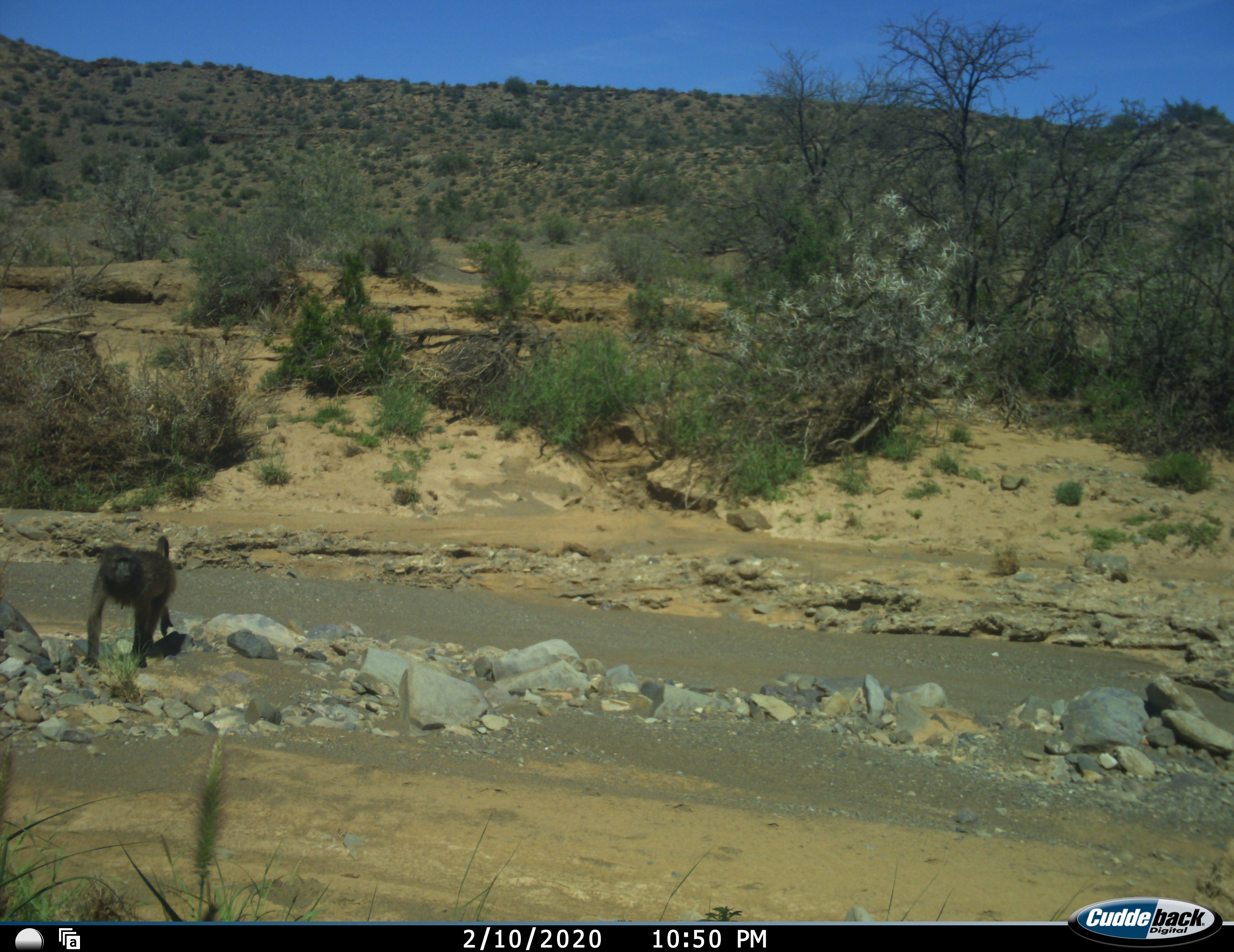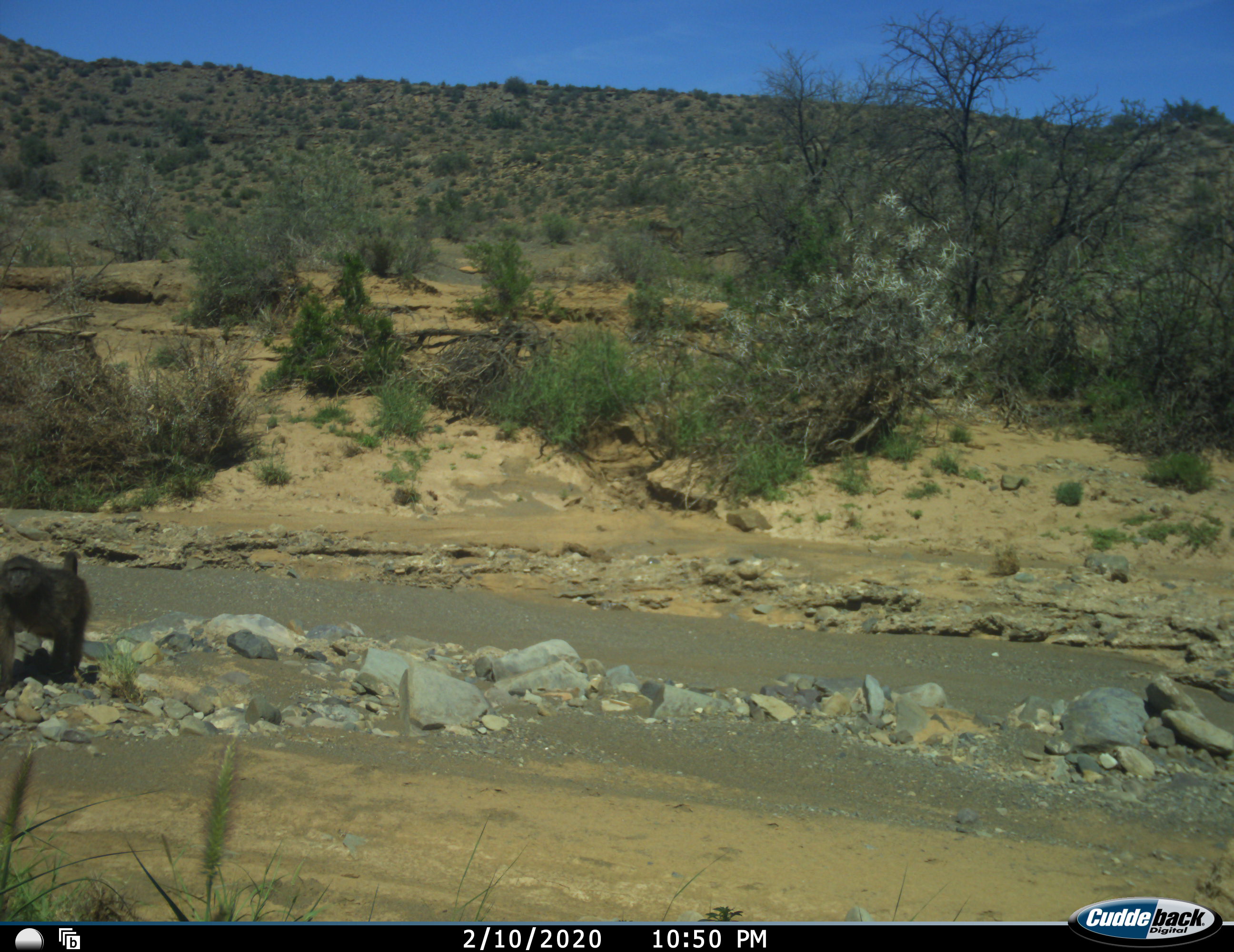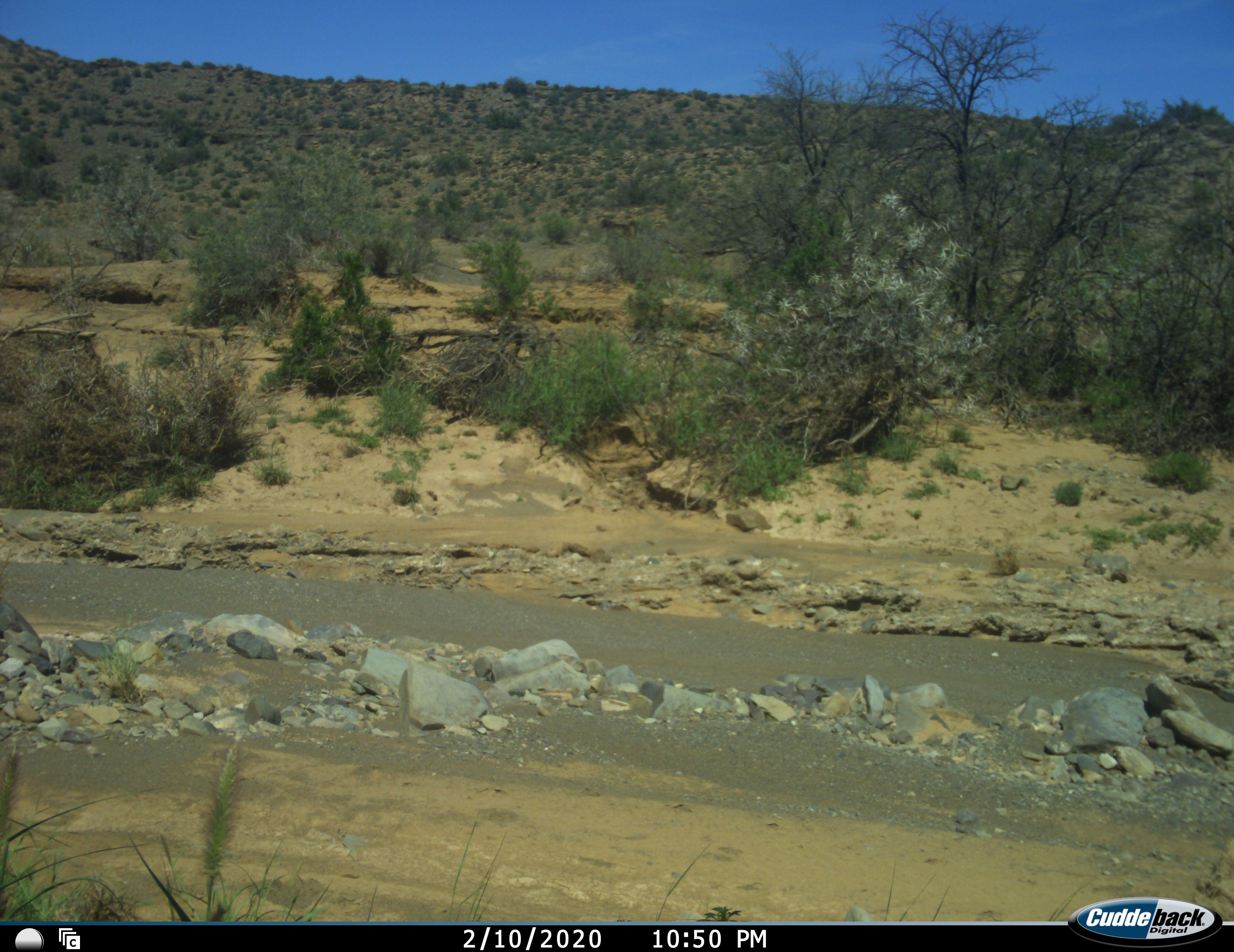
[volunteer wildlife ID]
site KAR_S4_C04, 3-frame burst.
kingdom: Animalia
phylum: Chordata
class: Mammalia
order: Primates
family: Cercopithecidae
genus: Papio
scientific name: Papio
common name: baboon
Baboon (Papio), count 3. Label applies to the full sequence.